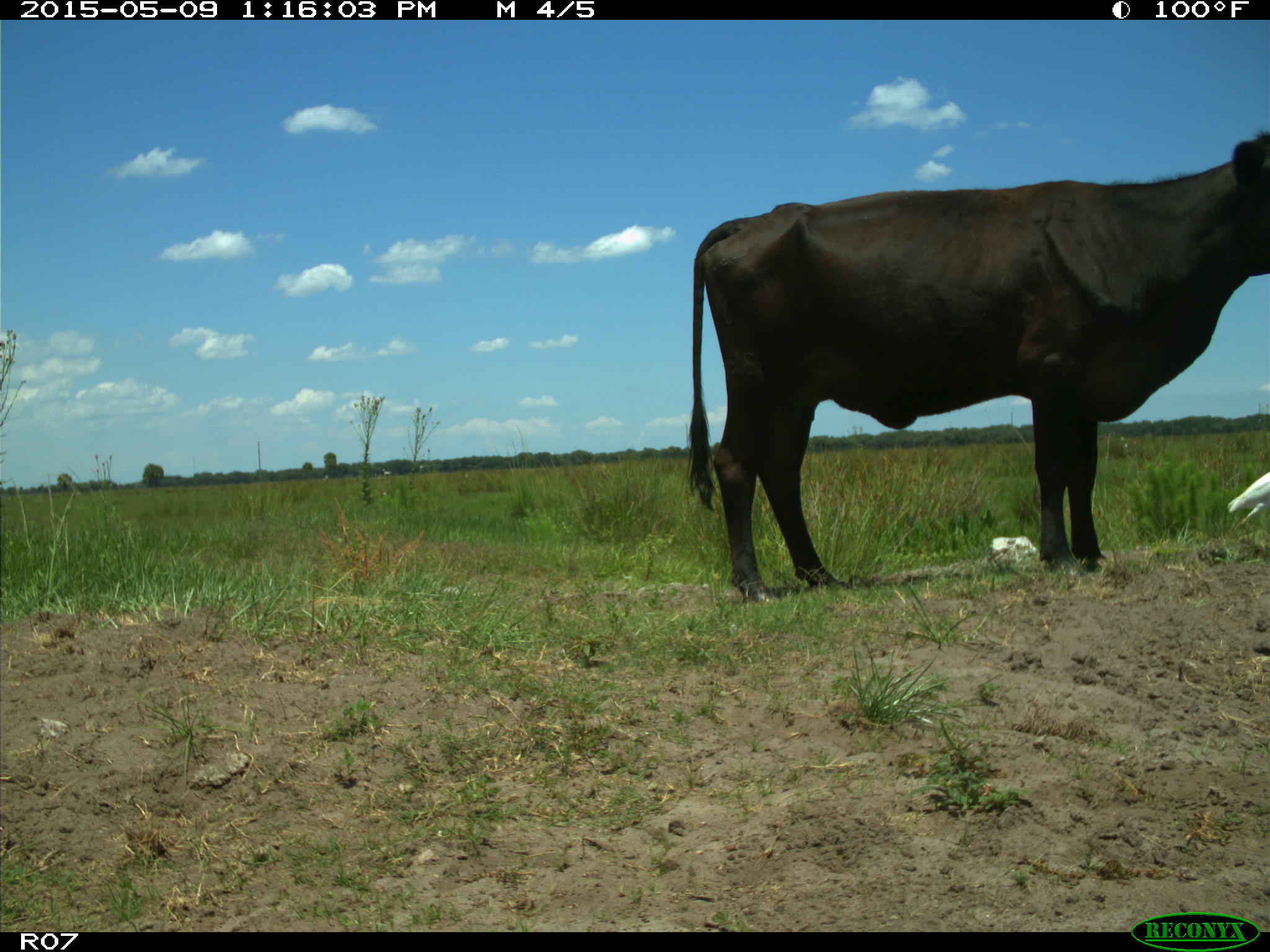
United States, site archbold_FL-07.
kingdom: Animalia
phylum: Chordata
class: Mammalia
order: Artiodactyla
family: Bovidae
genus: Bos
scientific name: Bos taurus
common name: domestic cow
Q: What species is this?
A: Bos taurus (domestic cow).